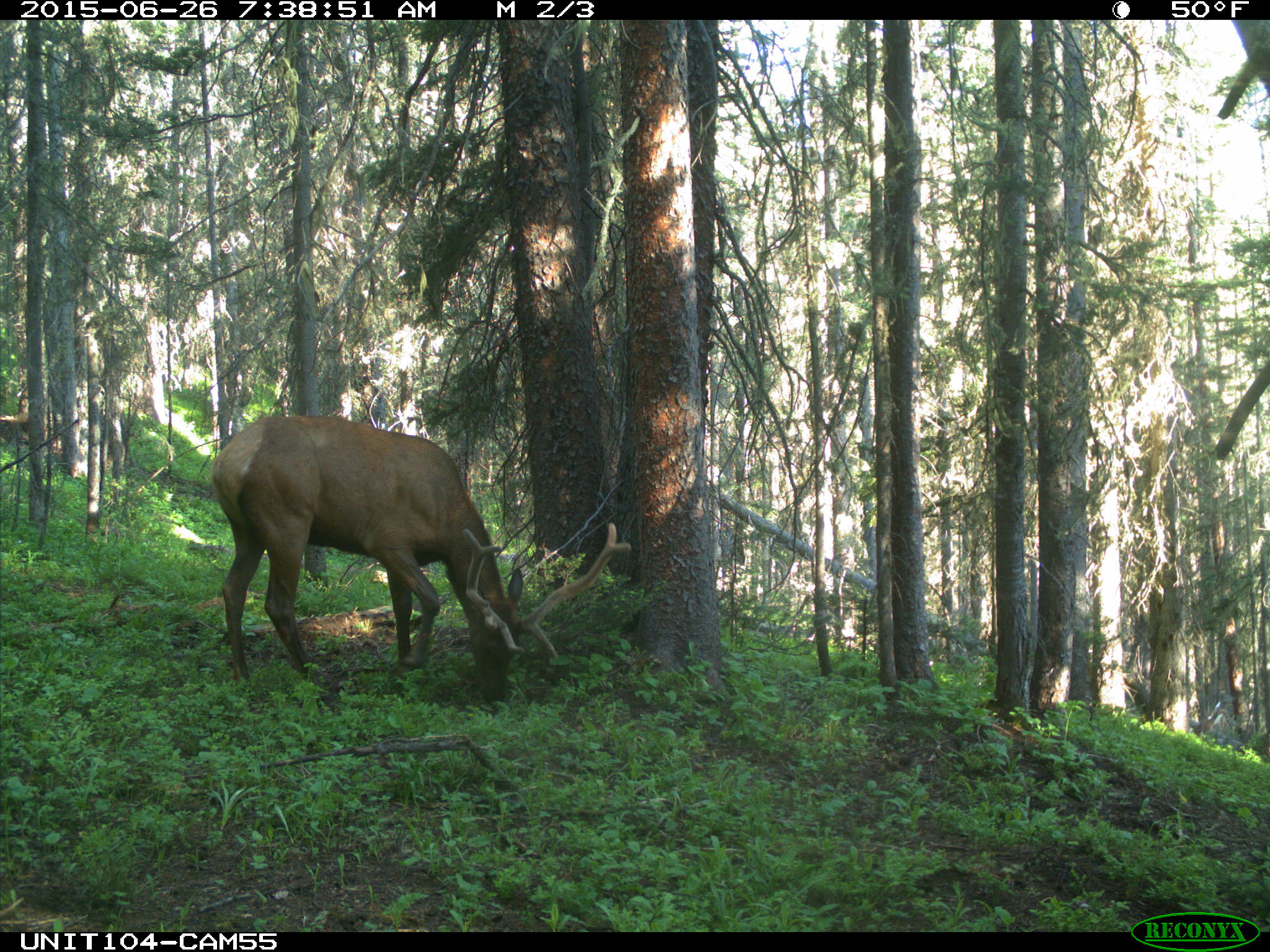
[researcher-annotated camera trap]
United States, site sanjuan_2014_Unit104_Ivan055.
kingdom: Animalia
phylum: Chordata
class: Mammalia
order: Artiodactyla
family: Cervidae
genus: Cervus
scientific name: Cervus elaphus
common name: red deer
Cervus elaphus (red deer).